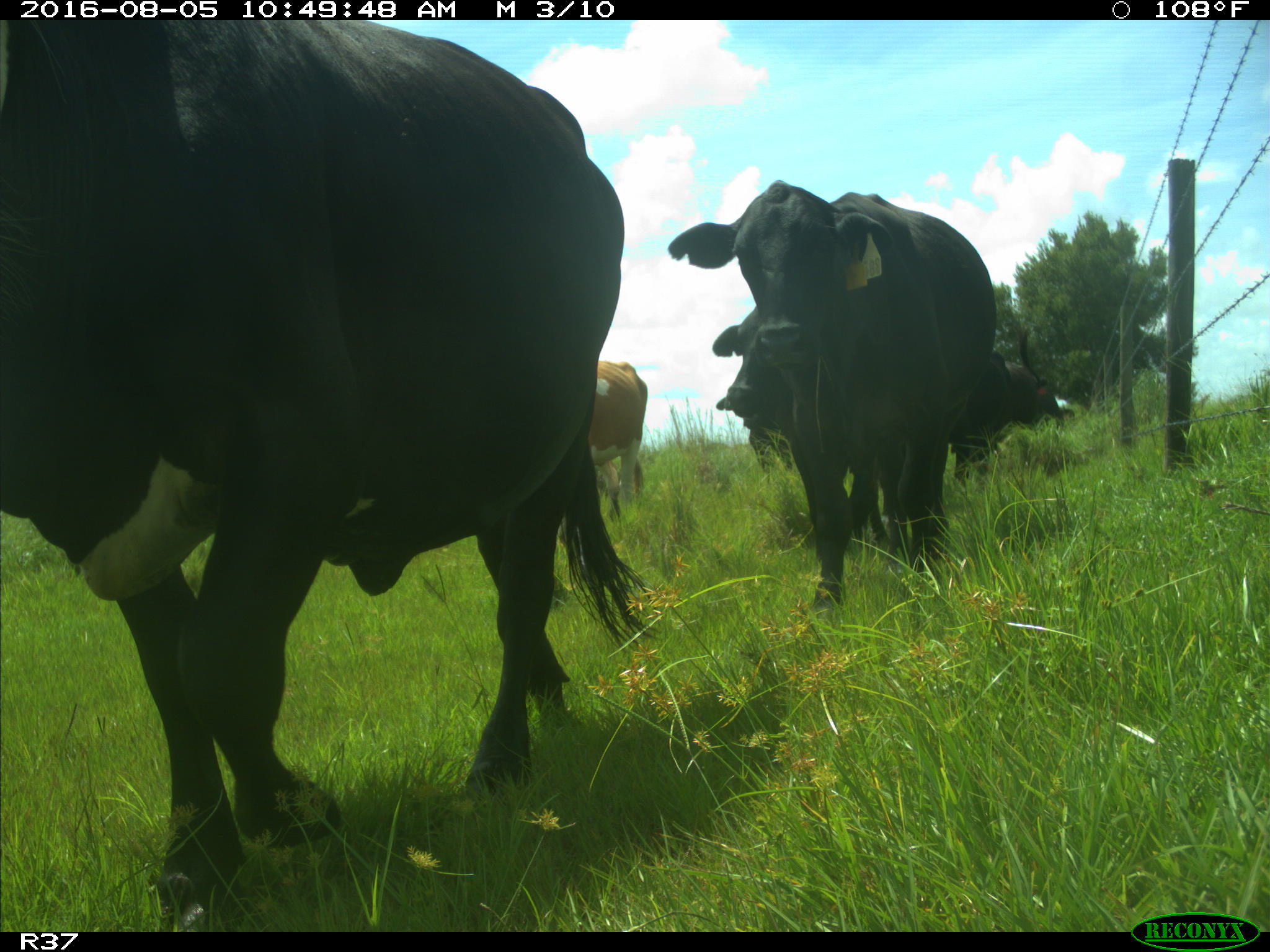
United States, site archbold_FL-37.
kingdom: Animalia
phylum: Chordata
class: Mammalia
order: Artiodactyla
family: Bovidae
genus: Bos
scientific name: Bos taurus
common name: domestic cow